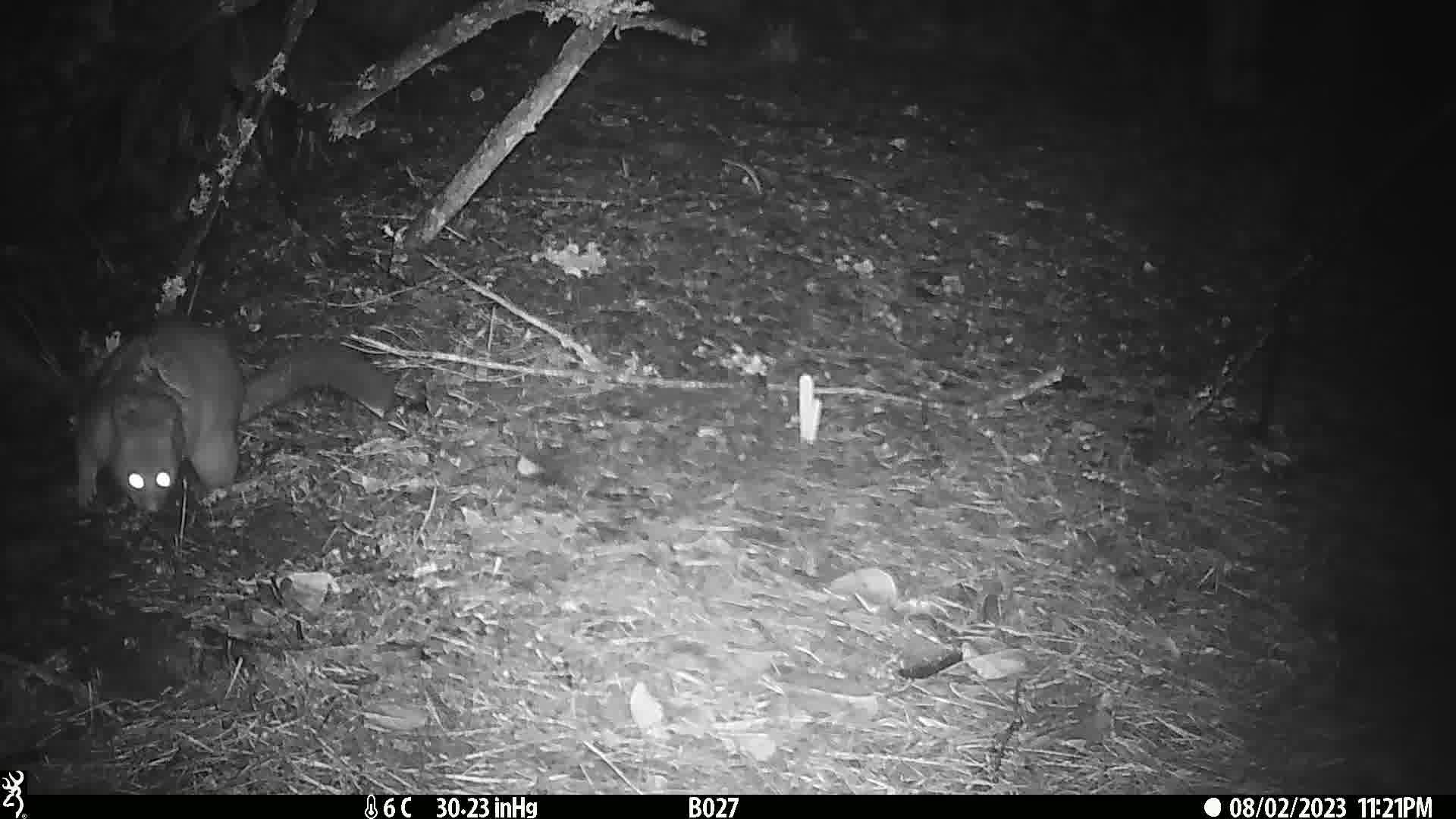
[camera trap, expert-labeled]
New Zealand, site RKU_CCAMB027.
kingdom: Animalia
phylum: Chordata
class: Mammalia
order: Diprotodontia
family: Phalangeridae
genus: Trichosurus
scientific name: Trichosurus vulpecula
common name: common brushtail possum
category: possum